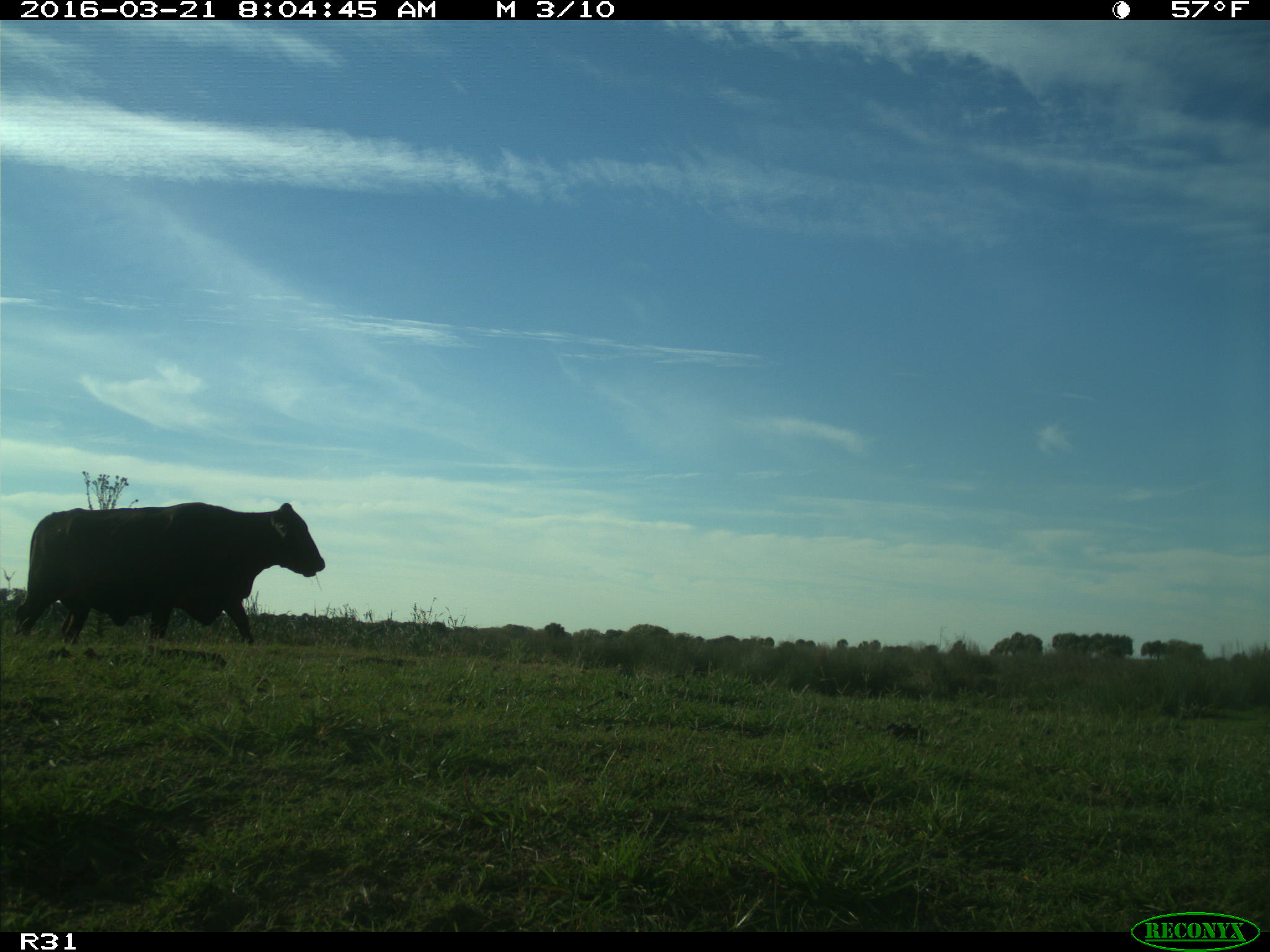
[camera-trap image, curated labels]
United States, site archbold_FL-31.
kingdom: Animalia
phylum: Chordata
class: Mammalia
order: Artiodactyla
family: Bovidae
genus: Bos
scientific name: Bos taurus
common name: domestic cow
Bos taurus (domestic cow).